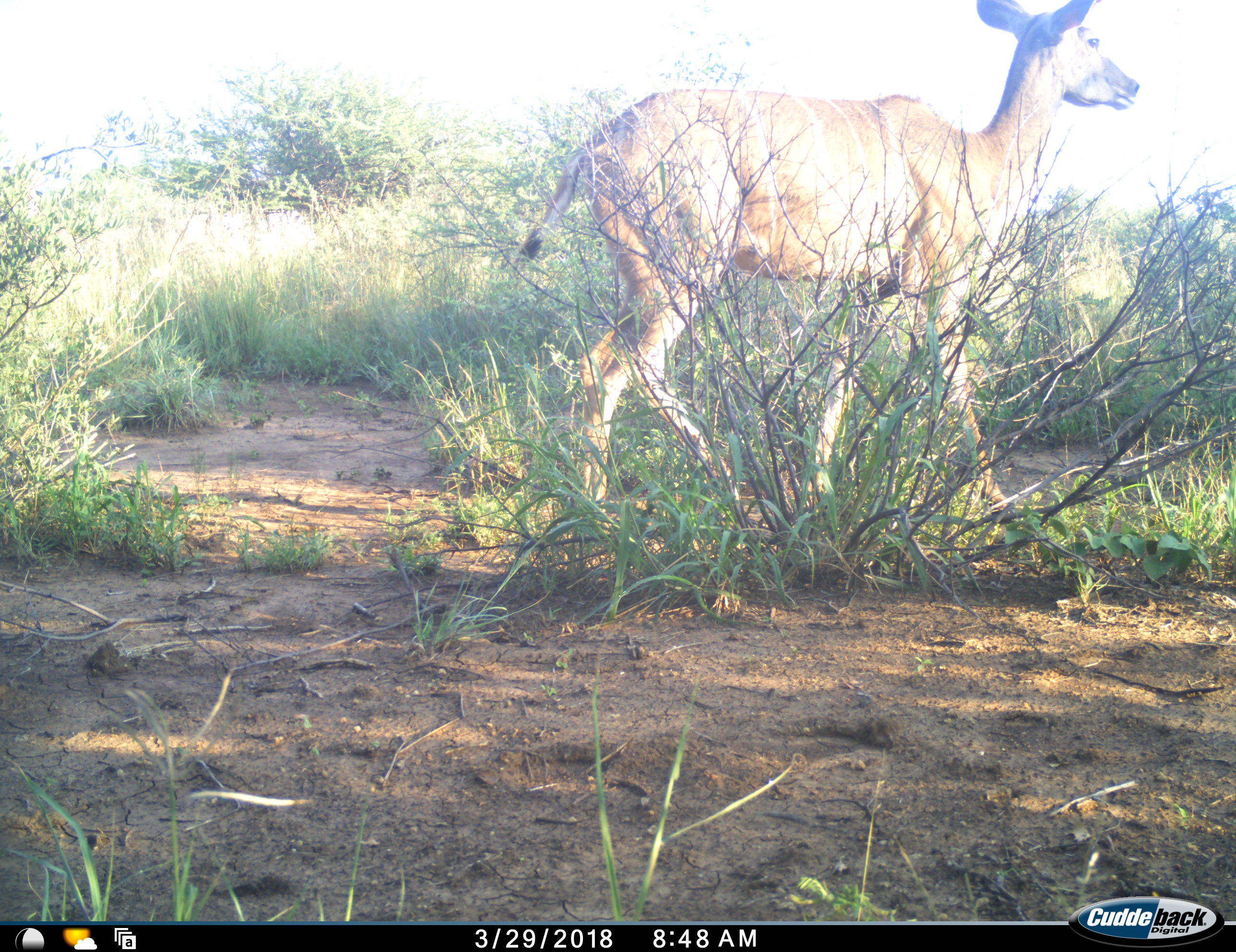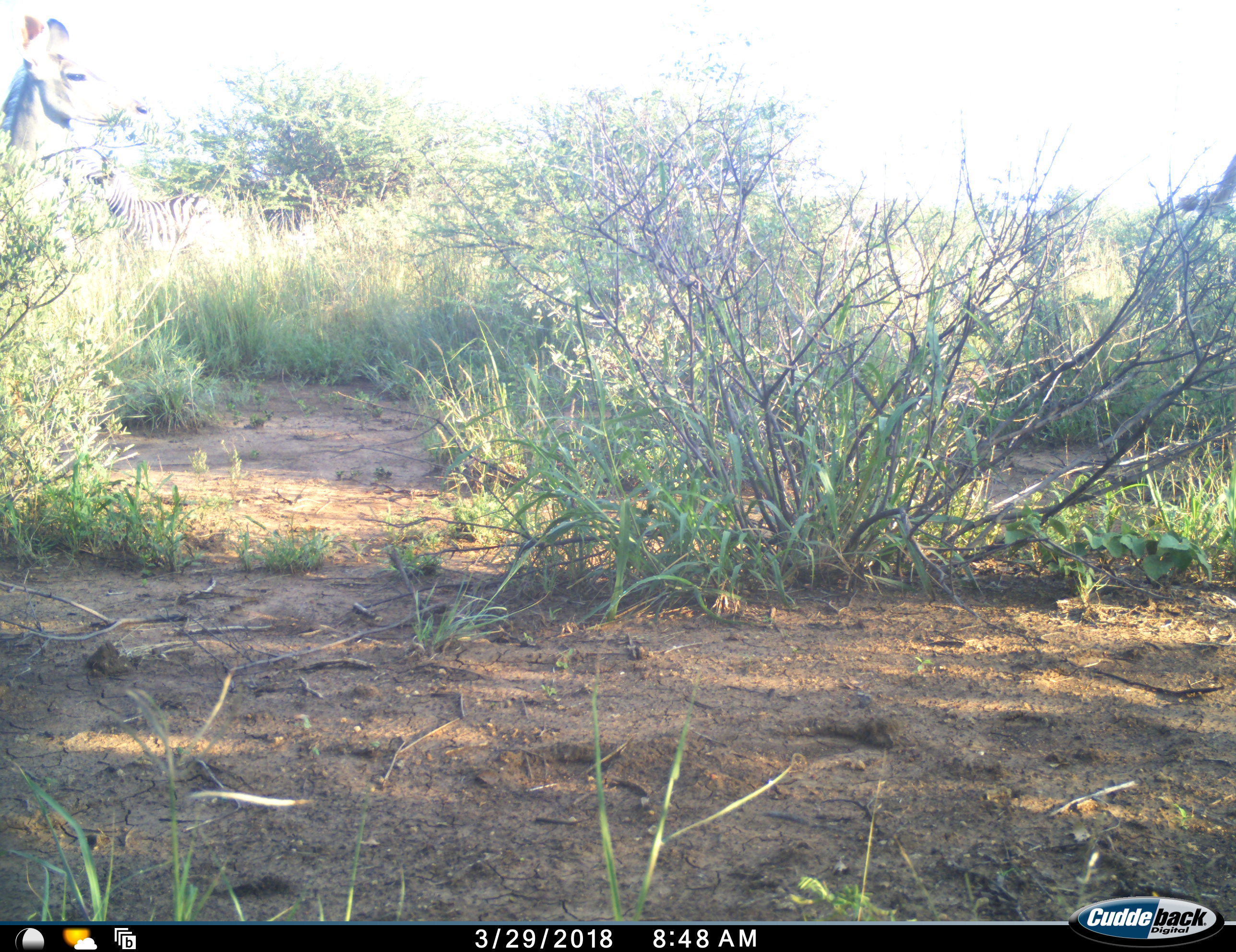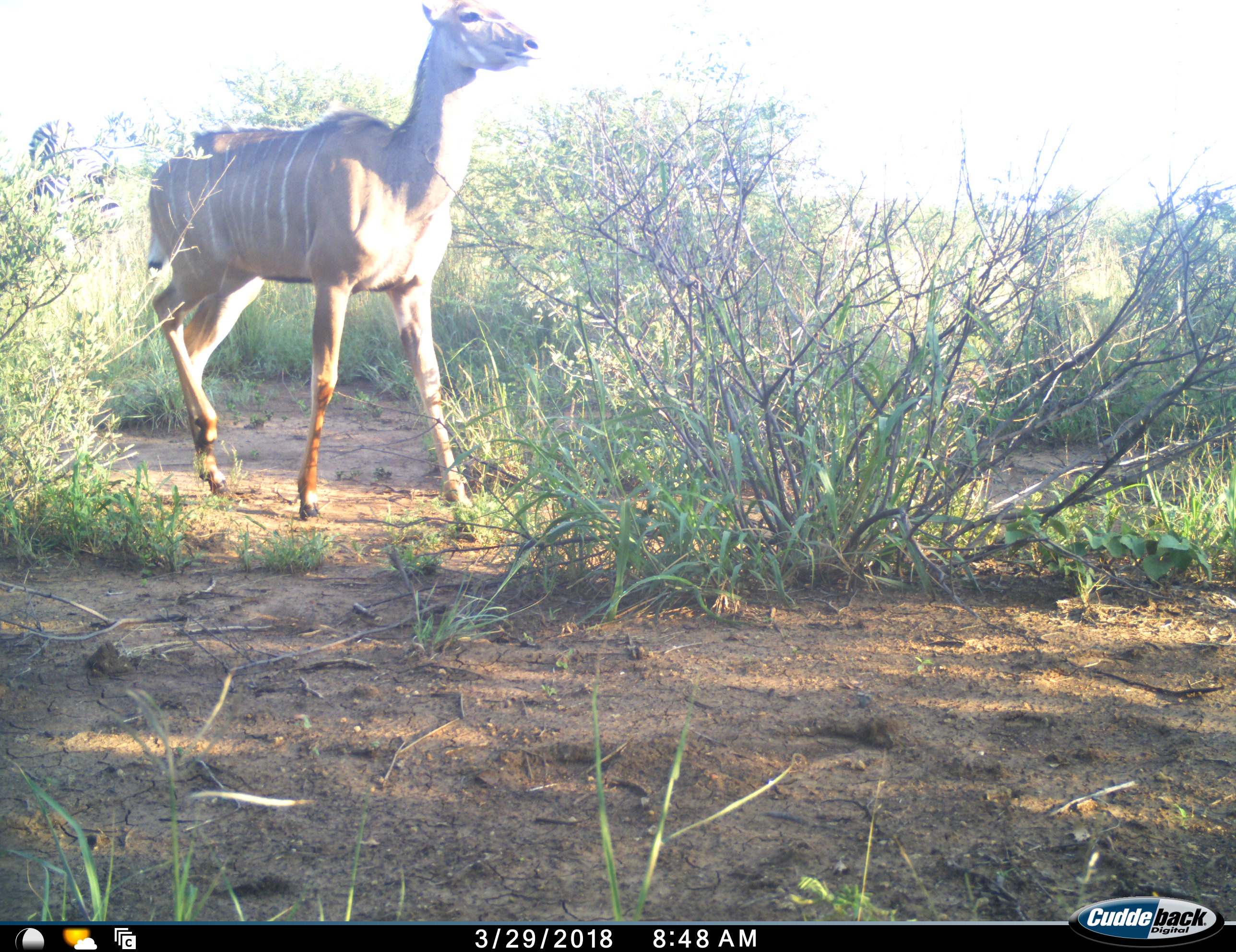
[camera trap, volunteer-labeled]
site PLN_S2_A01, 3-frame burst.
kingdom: Animalia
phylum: Chordata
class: Mammalia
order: Artiodactyla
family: Bovidae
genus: Tragelaphus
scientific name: Tragelaphus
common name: kudu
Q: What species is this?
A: Kudu (Tragelaphus).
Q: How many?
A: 2.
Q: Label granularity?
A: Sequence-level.